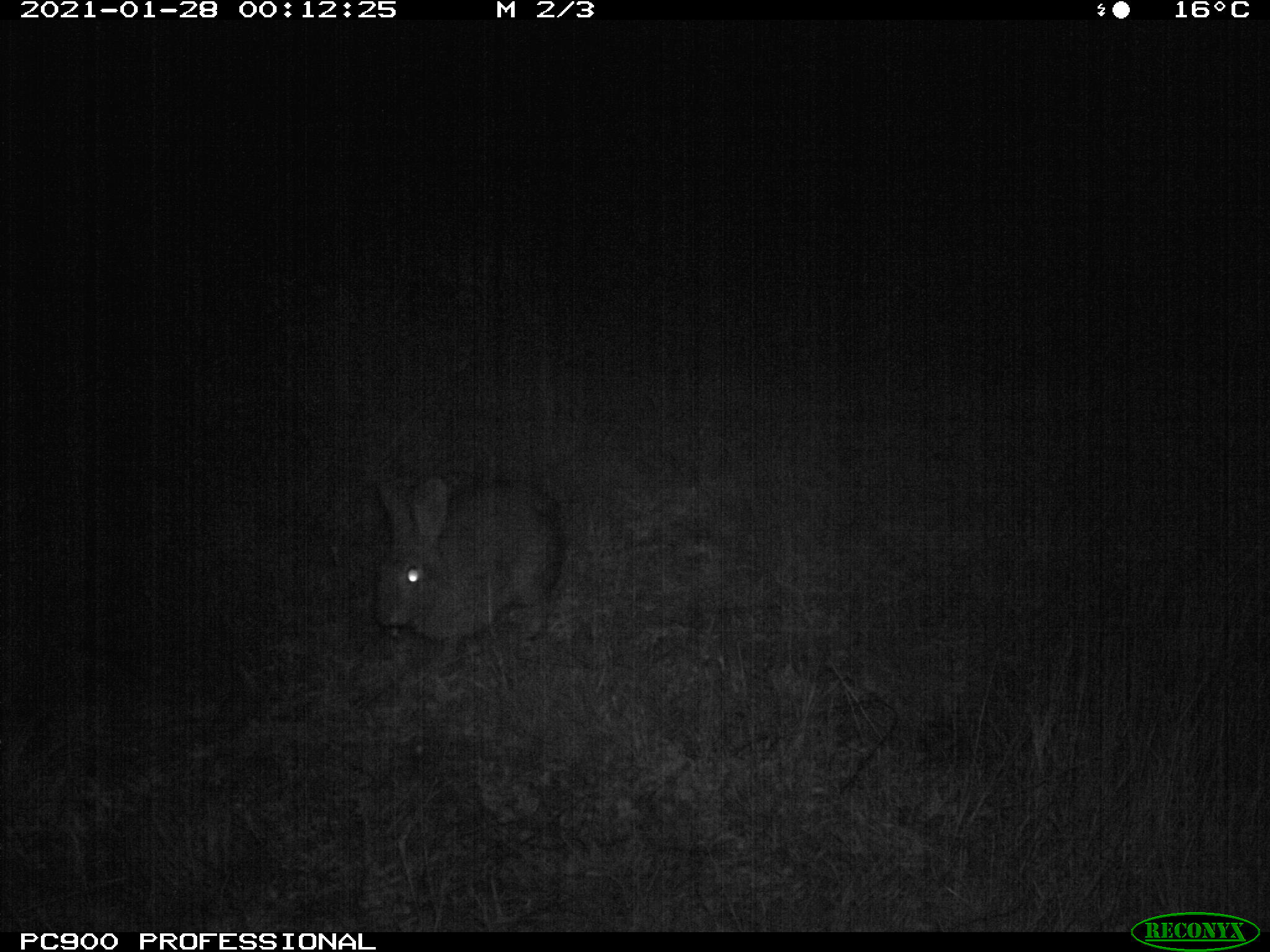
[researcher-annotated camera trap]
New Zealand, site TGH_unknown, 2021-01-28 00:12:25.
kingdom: Animalia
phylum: Chordata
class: Mammalia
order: Lagomorpha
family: Leporidae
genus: Oryctolagus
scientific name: Oryctolagus cuniculus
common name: european rabbit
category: rabbit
Rabbit (european rabbit) (Oryctolagus cuniculus).